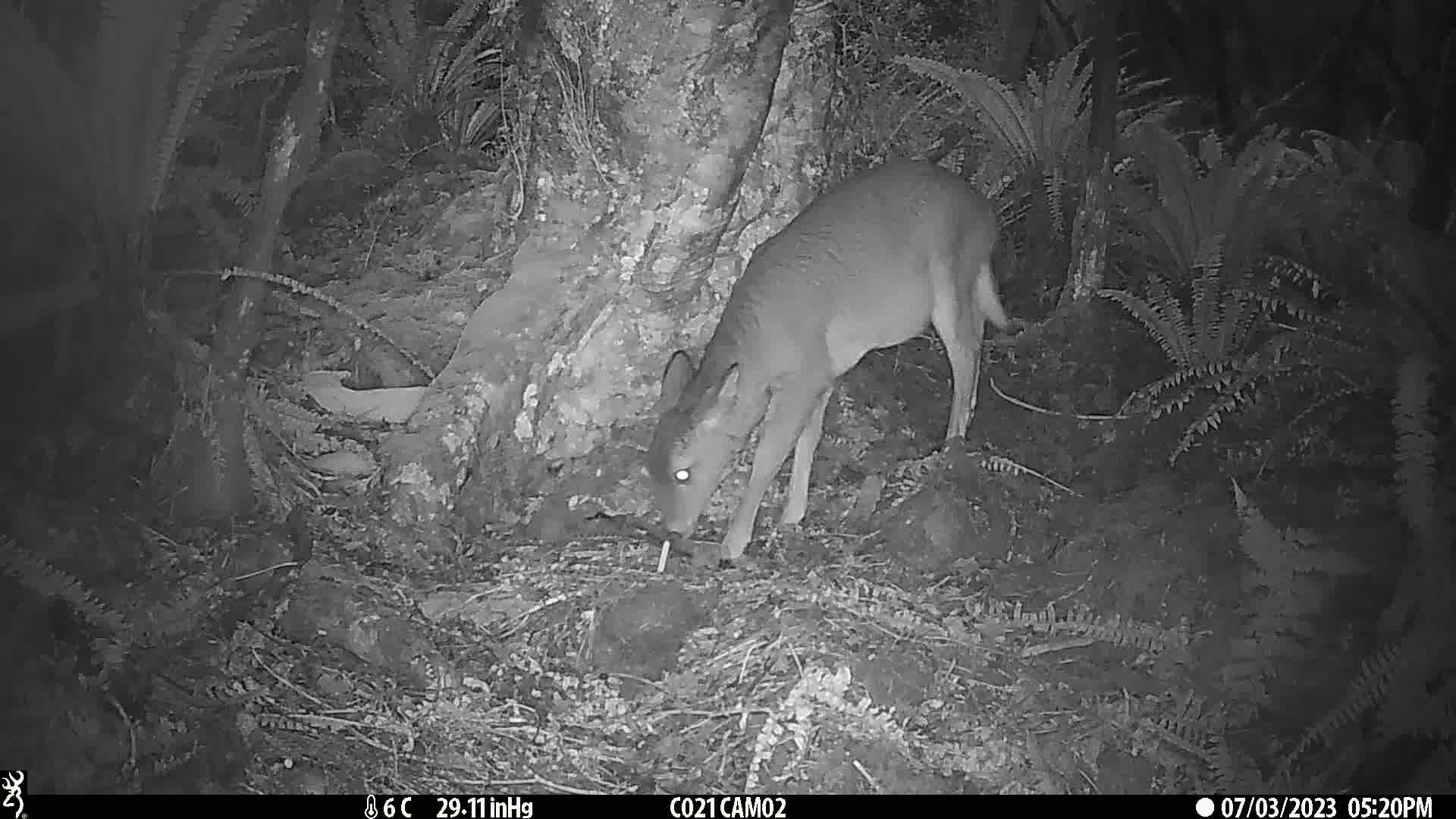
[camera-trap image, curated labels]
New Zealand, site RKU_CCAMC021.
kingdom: Animalia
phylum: Chordata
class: Mammalia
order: Artiodactyla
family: Cervidae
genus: Odocoileus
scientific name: Odocoileus virginianus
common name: white-tailed deer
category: white tailed deer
White tailed deer (white-tailed deer) (Odocoileus virginianus).